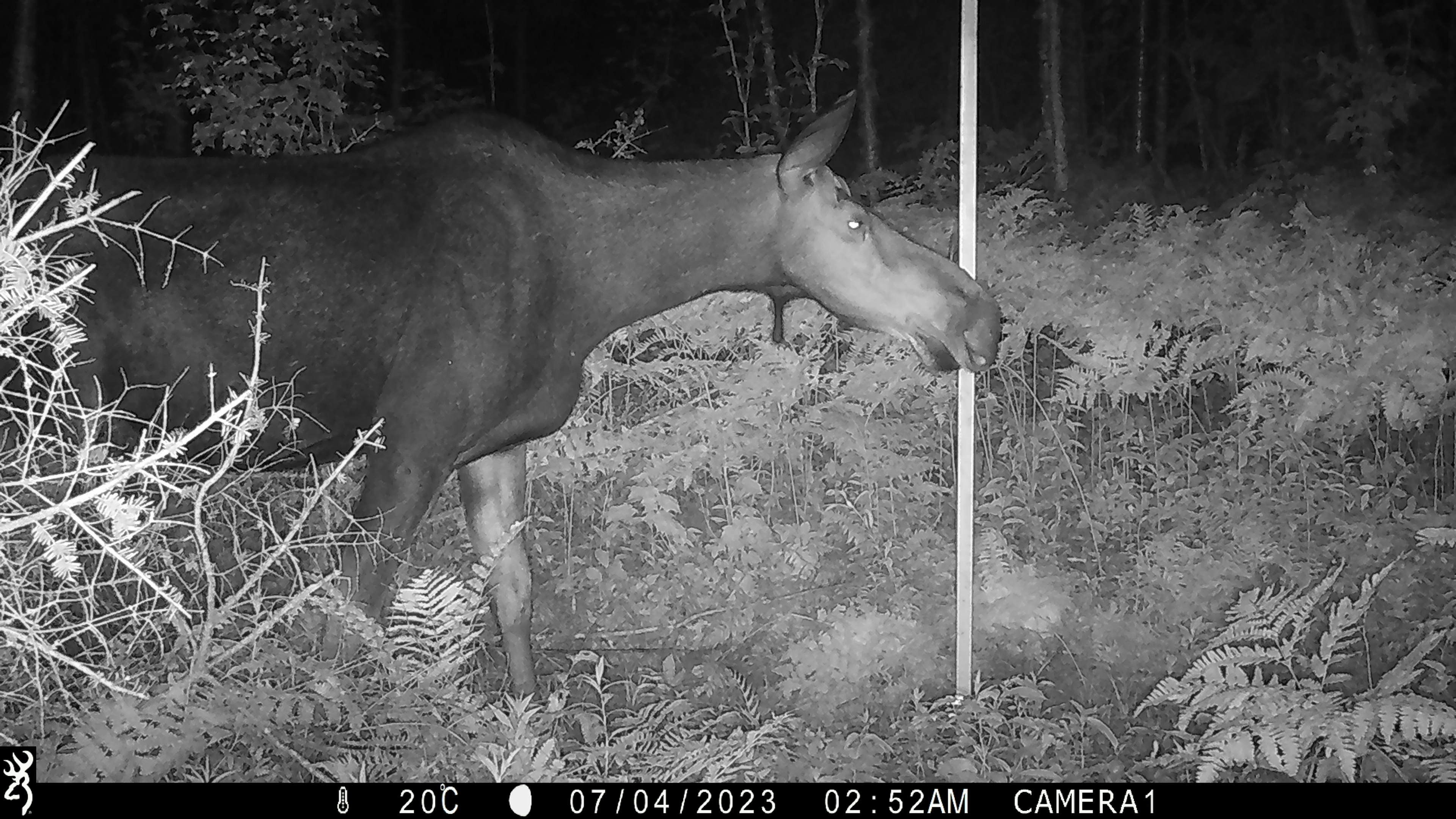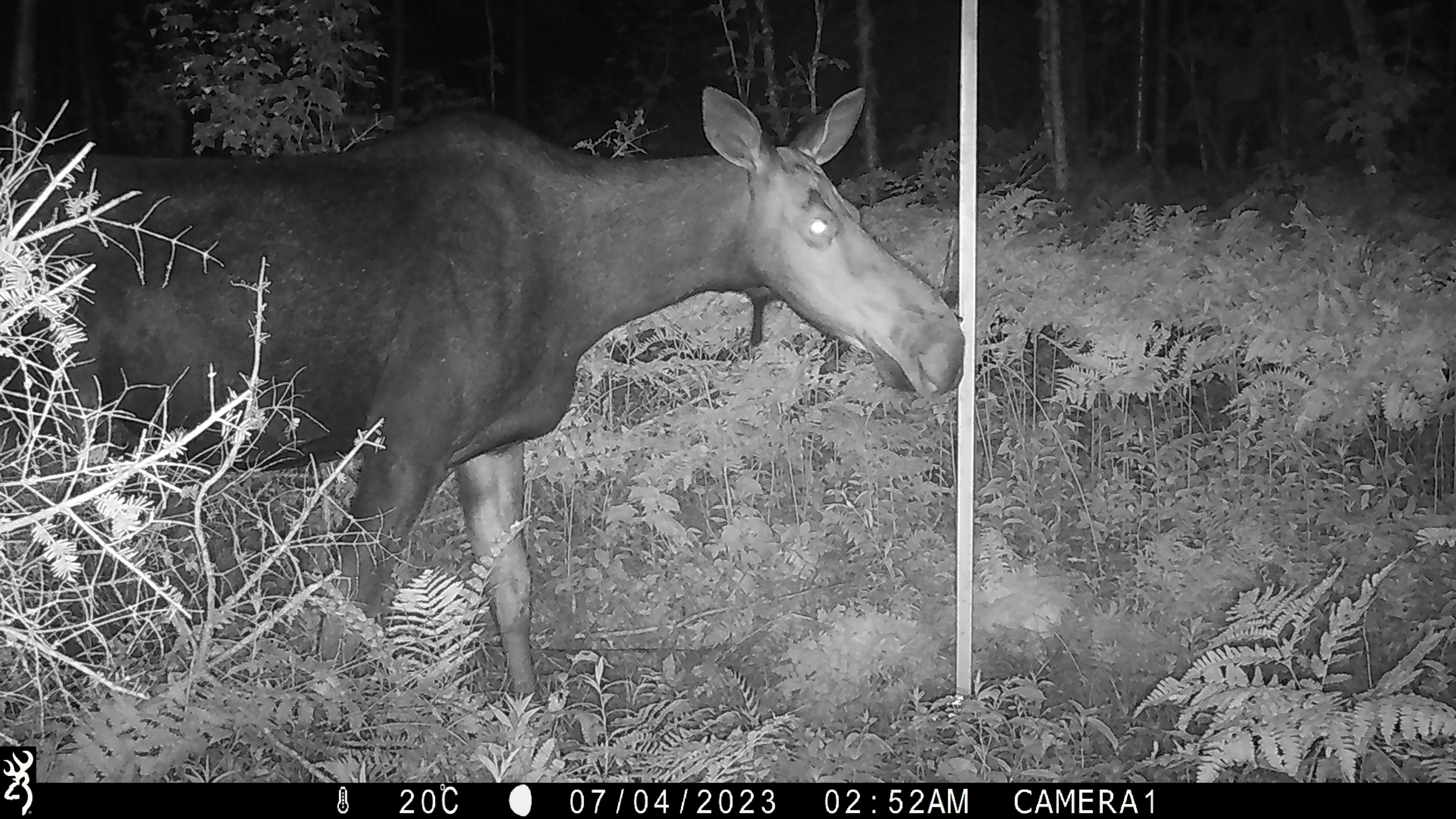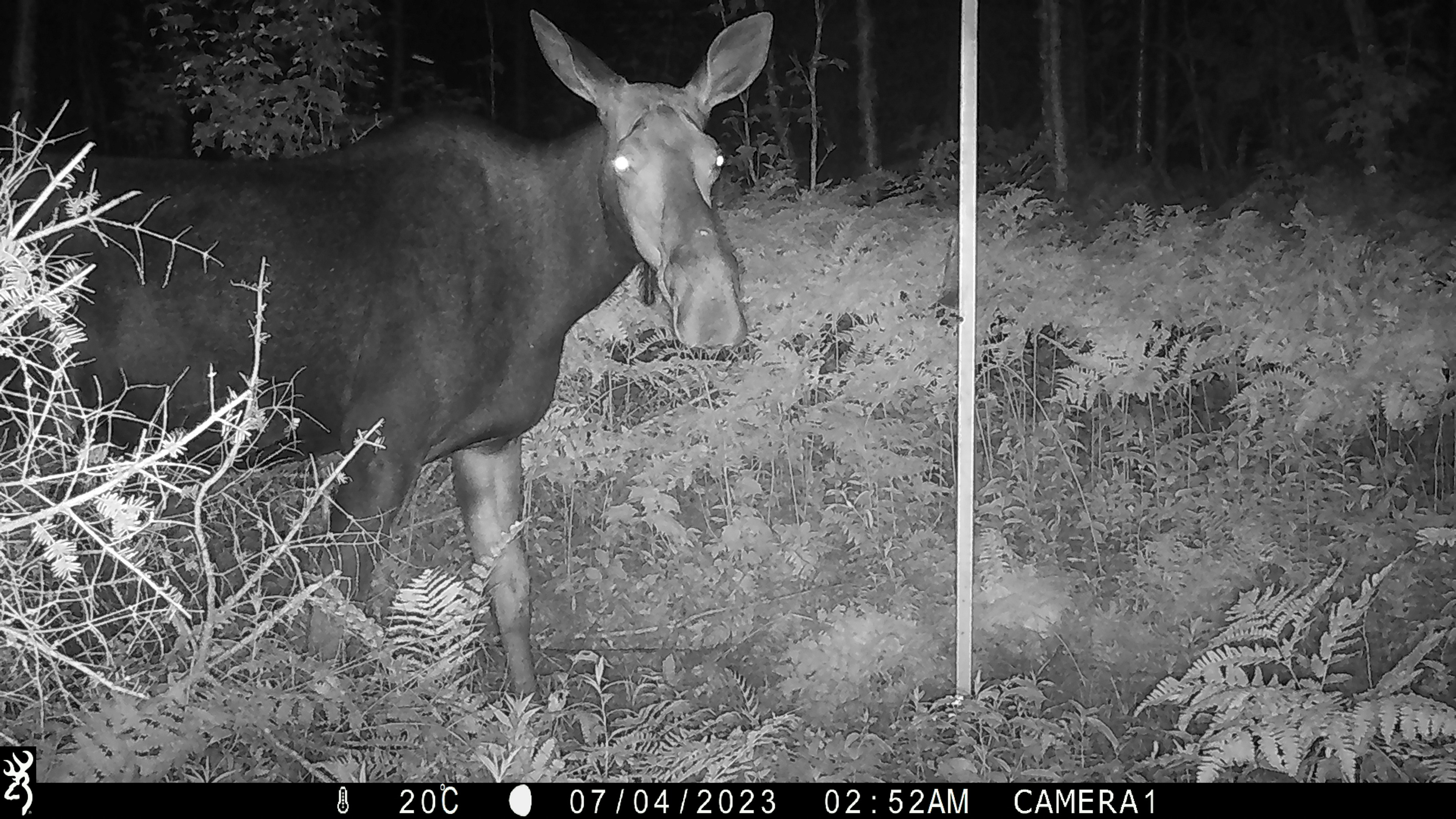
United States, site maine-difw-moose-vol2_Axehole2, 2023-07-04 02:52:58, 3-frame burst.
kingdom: Animalia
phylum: Chordata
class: Mammalia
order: Artiodactyla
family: Cervidae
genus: Alces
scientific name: Alces alces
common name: moose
Moose (Alces alces).